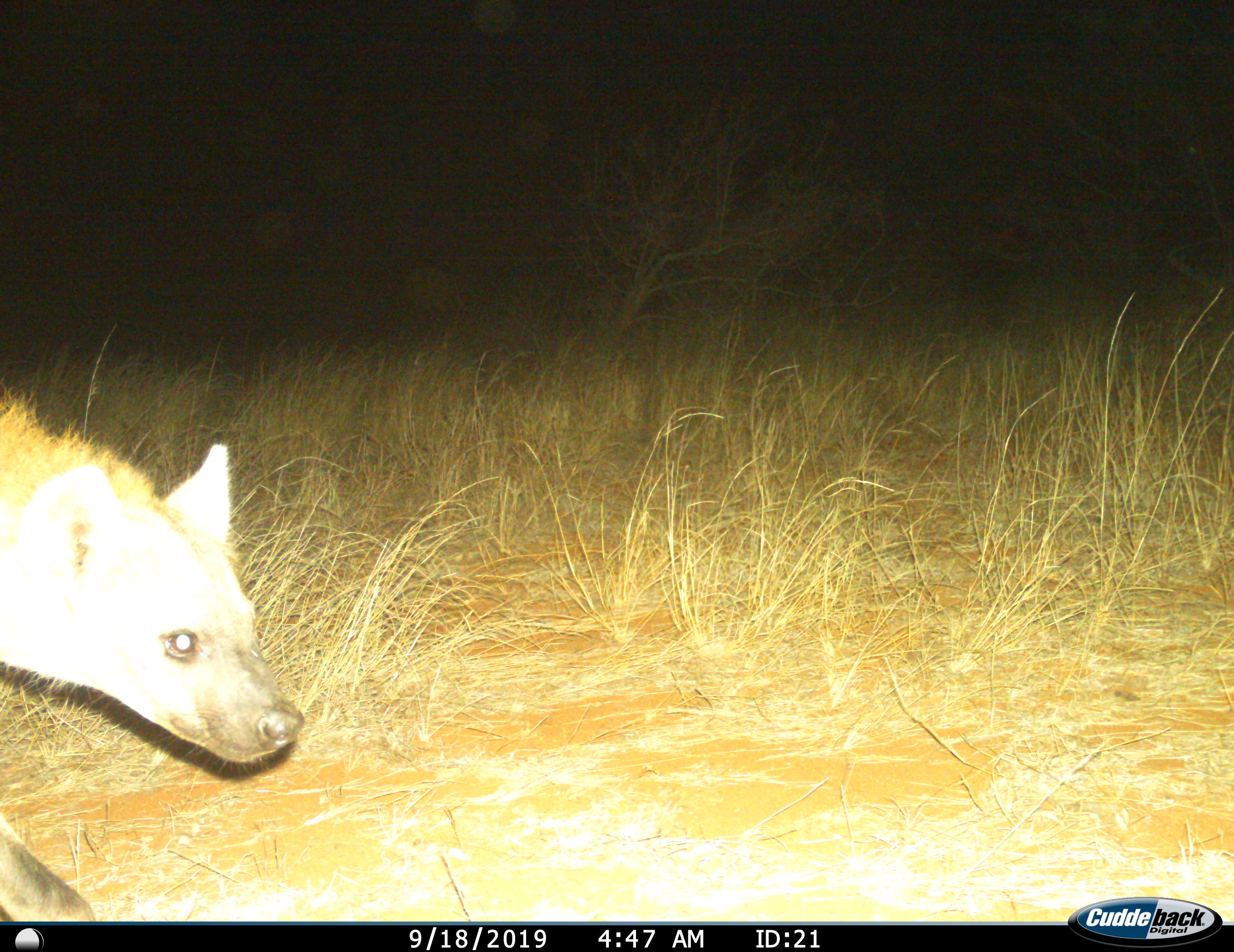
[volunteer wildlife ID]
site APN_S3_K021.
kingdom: Animalia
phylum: Chordata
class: Mammalia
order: Carnivora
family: Hyaenidae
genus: Crocuta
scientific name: Crocuta crocuta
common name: spotted hyena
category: hyenaspotted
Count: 1.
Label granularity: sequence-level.